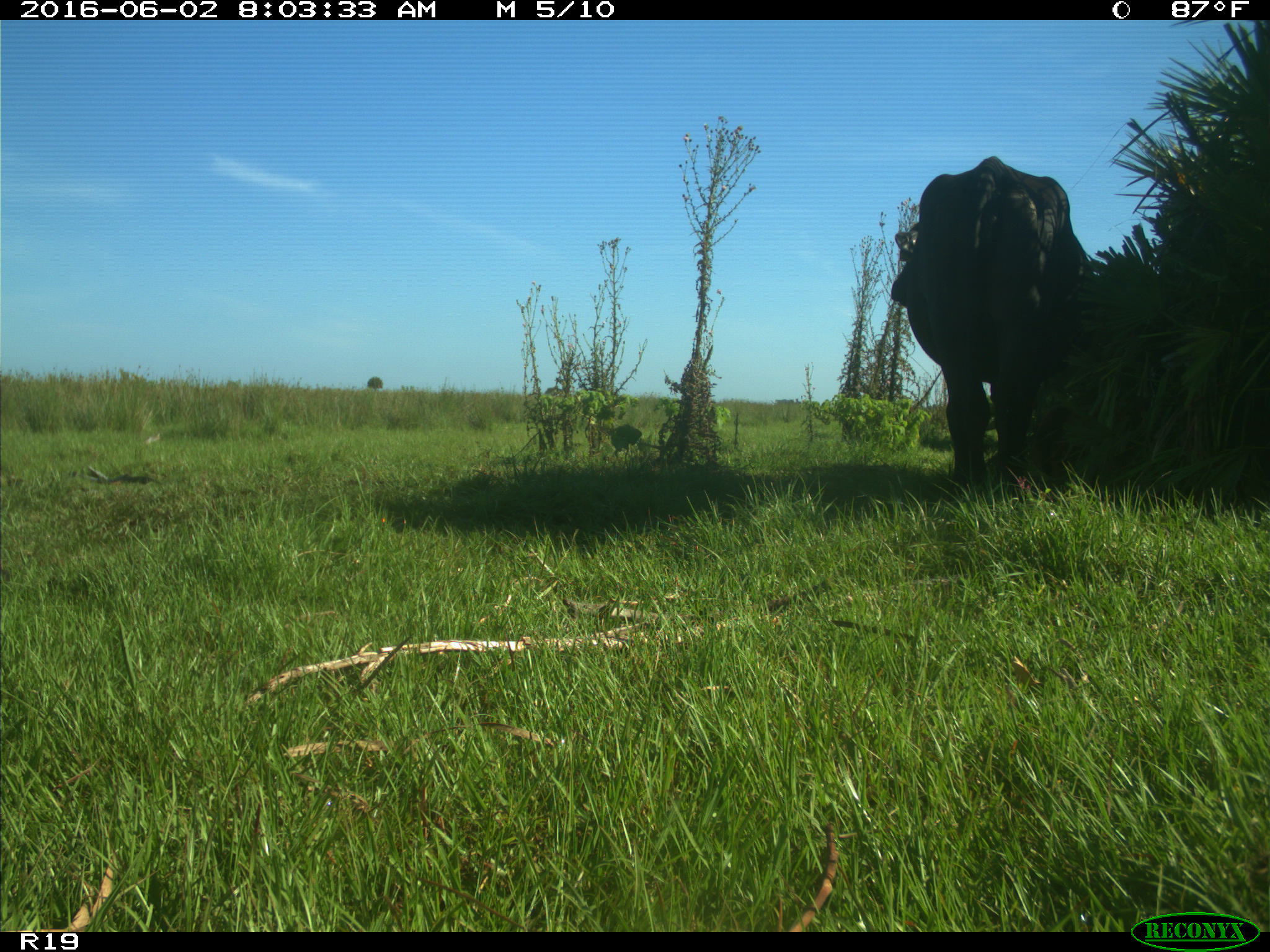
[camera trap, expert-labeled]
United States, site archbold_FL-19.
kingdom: Animalia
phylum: Chordata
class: Mammalia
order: Artiodactyla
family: Bovidae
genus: Bos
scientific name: Bos taurus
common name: domestic cow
Bos taurus (domestic cow).